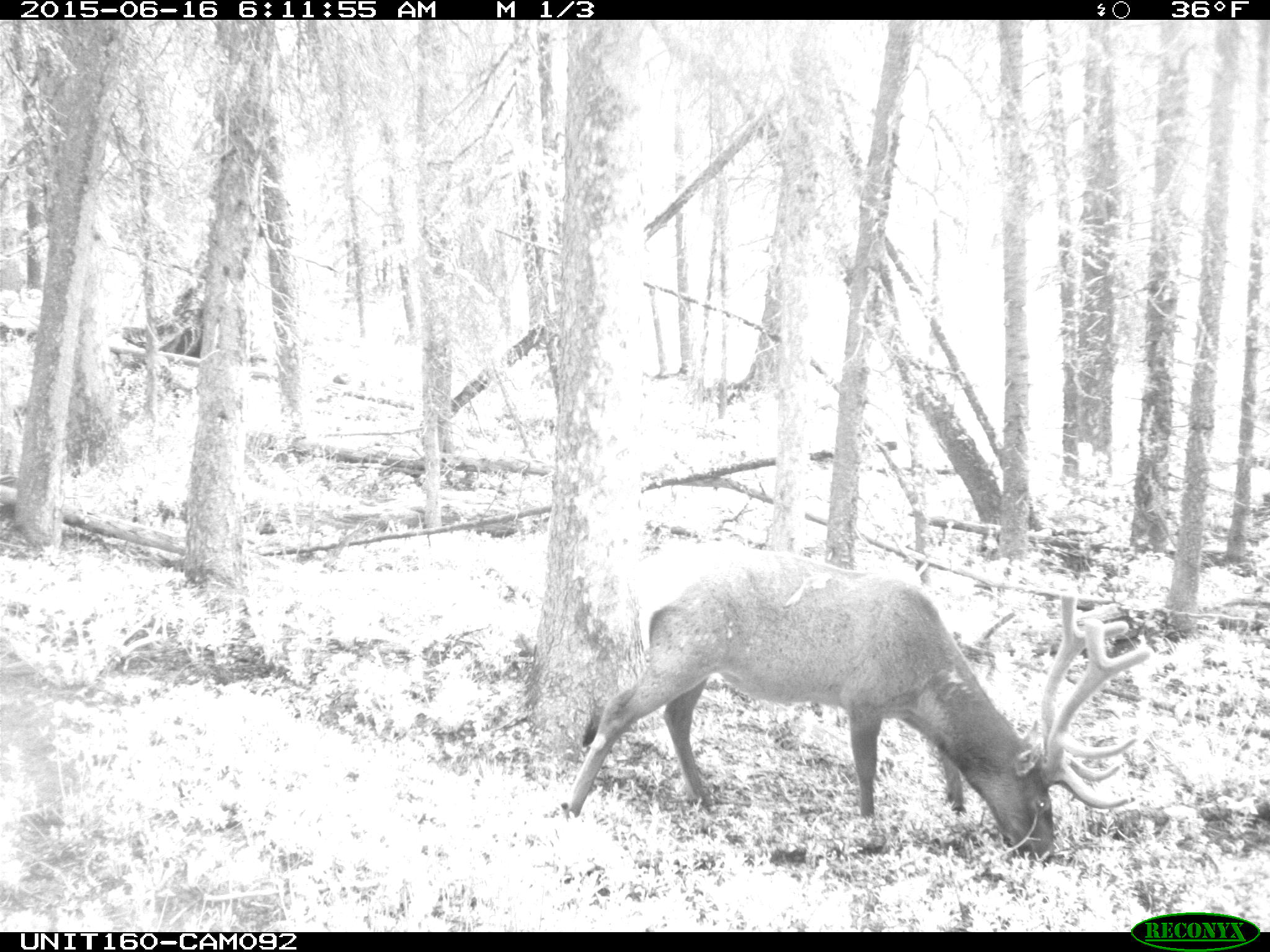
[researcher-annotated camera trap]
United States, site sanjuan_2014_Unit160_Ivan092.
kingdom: Animalia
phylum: Chordata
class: Mammalia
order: Artiodactyla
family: Cervidae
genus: Cervus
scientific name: Cervus elaphus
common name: red deer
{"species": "Cervus elaphus (red deer)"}